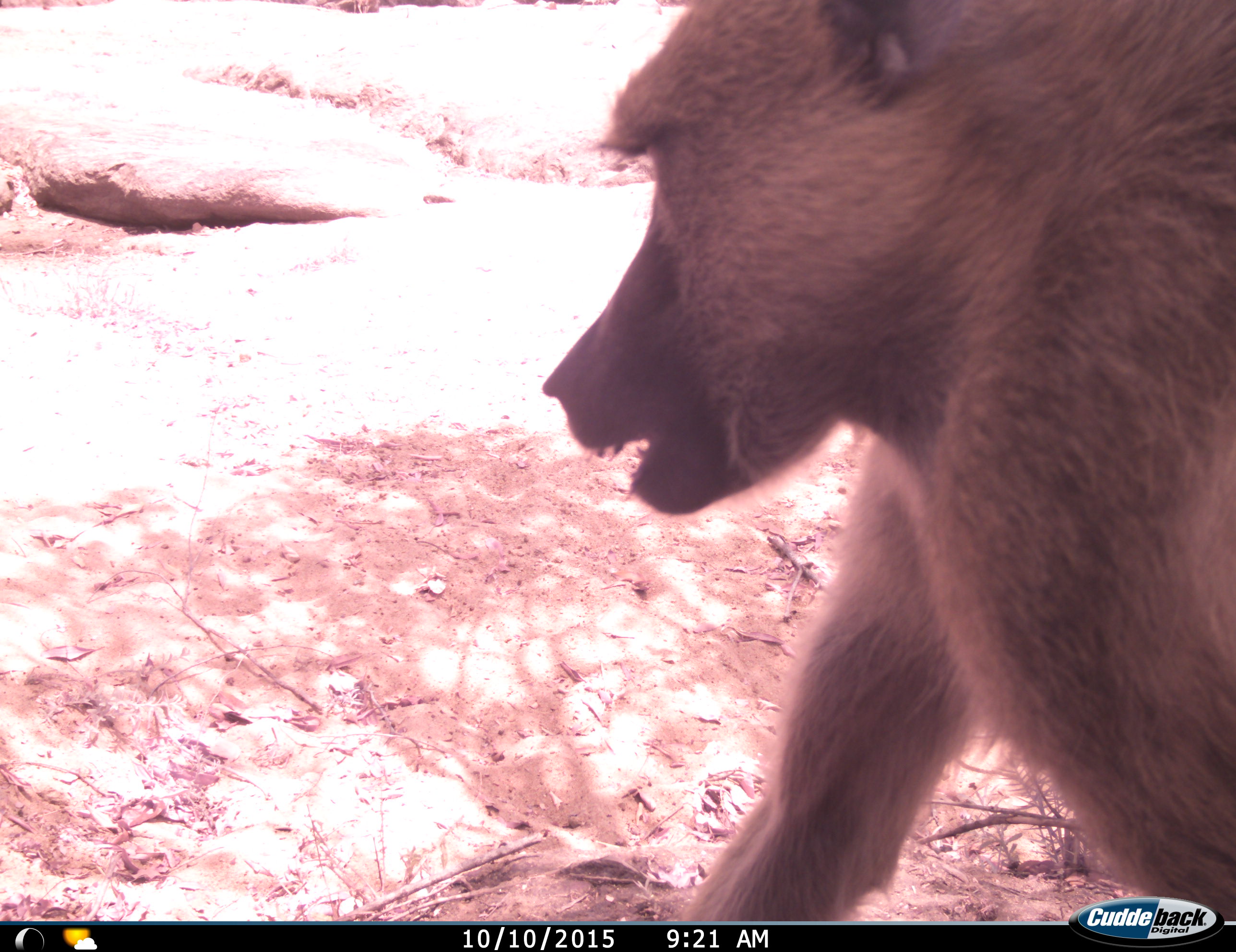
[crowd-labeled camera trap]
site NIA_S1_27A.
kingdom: Animalia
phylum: Chordata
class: Mammalia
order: Primates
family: Cercopithecidae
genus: Papio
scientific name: Papio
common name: baboon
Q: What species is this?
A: Baboon (Papio).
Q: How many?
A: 1.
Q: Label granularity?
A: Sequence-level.